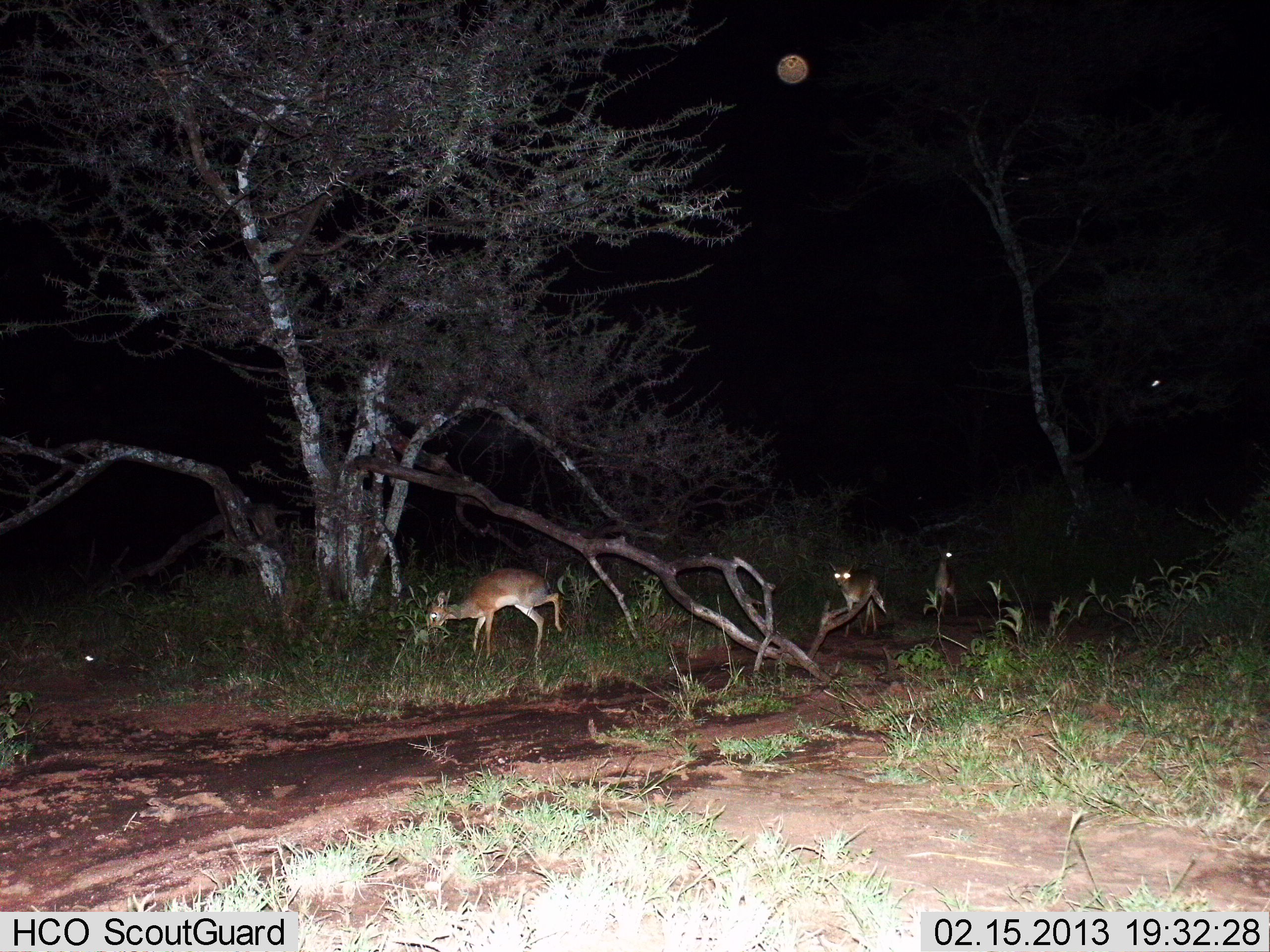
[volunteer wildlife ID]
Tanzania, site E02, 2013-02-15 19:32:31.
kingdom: Animalia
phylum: Chordata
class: Mammalia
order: Artiodactyla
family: Bovidae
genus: Redunca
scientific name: Redunca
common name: reedbuck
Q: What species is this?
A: Reedbuck (Redunca).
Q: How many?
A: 3.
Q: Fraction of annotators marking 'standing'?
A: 41%.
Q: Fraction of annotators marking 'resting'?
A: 0%.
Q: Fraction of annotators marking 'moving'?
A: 53%.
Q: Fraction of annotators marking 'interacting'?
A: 0%.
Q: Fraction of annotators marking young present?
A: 12%.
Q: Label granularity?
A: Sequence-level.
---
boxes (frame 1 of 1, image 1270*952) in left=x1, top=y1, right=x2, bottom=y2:
animal: left=424, top=566, right=564, bottom=663; left=829, top=559, right=880, bottom=637; left=931, top=541, right=960, bottom=618